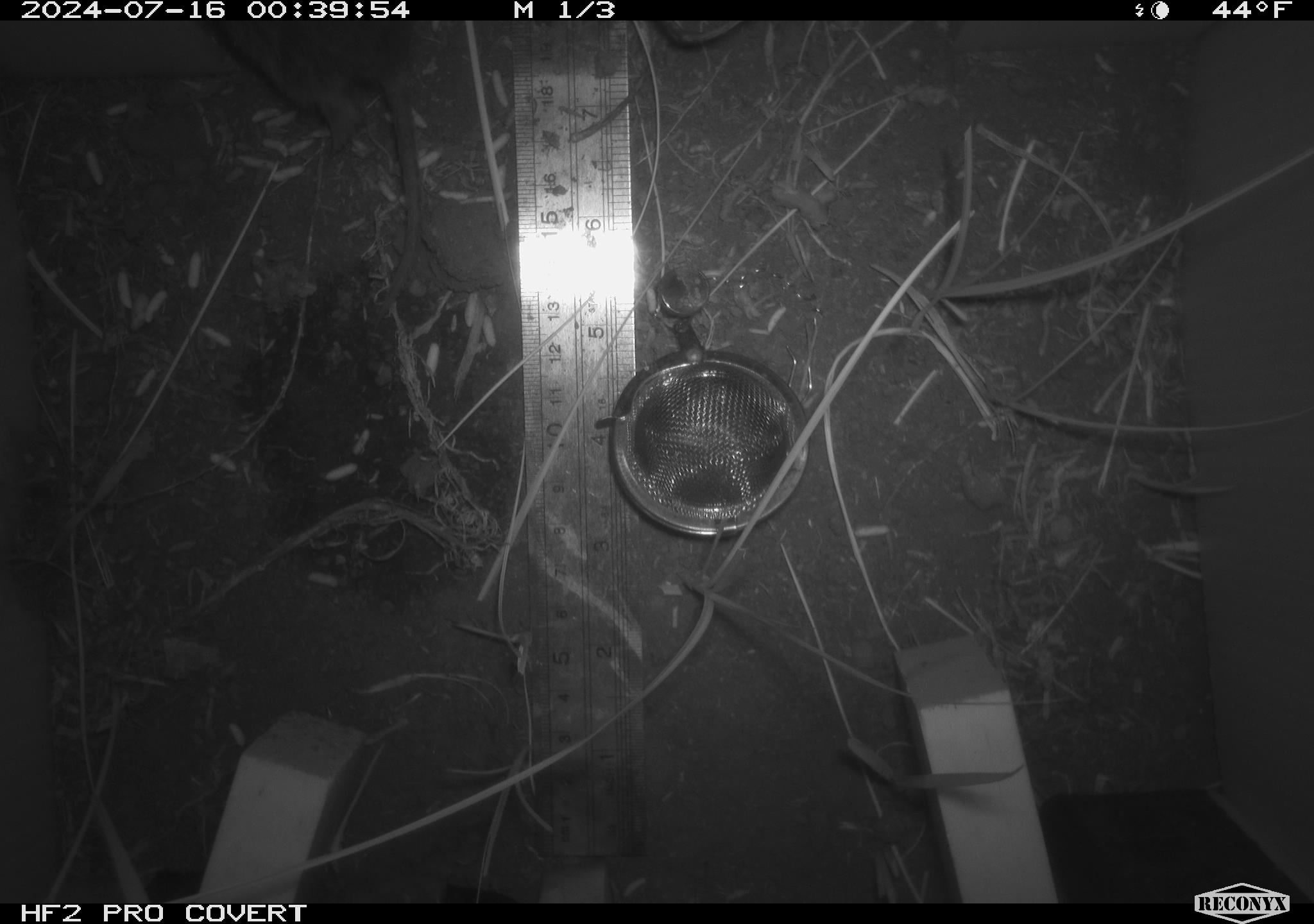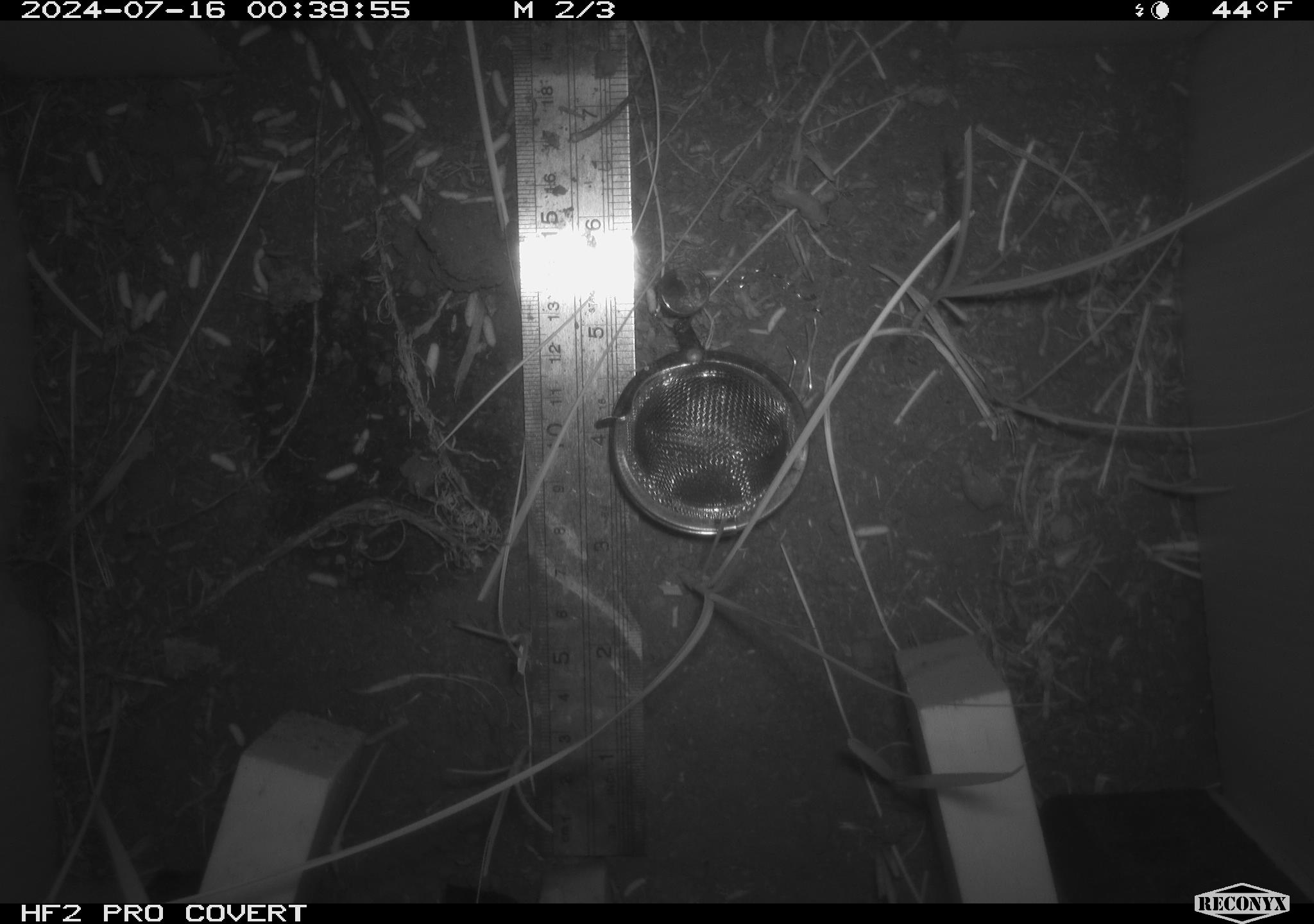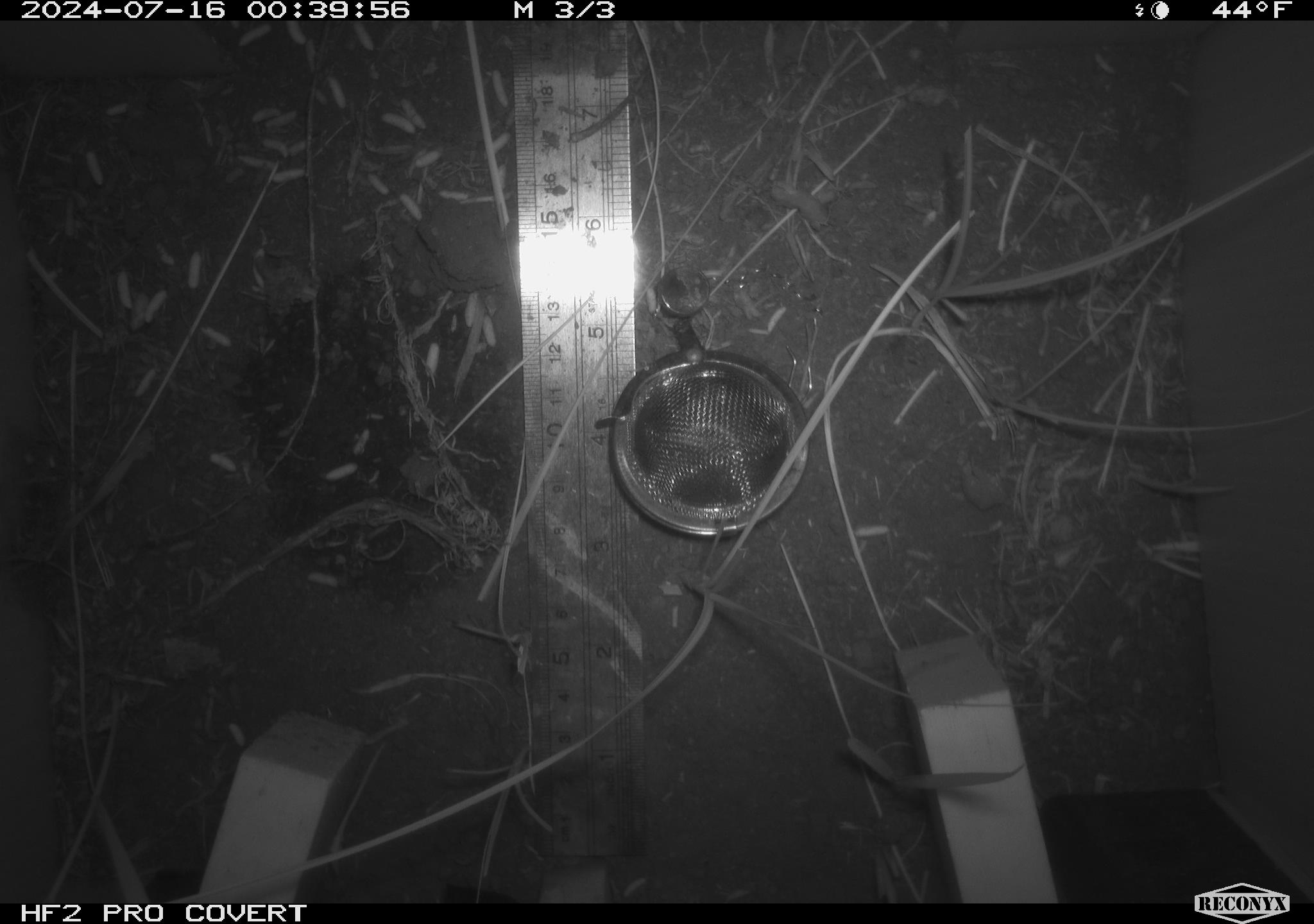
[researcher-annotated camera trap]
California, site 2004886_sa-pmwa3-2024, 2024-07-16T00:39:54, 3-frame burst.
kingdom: Animalia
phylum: Chordata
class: Mammalia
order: Rodentia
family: Cricetidae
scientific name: Arvicolinae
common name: voles, lemmings, and muskrats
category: arvicolinae subfamily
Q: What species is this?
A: Arvicolinae subfamily (voles, lemmings, and muskrats) (Arvicolinae).